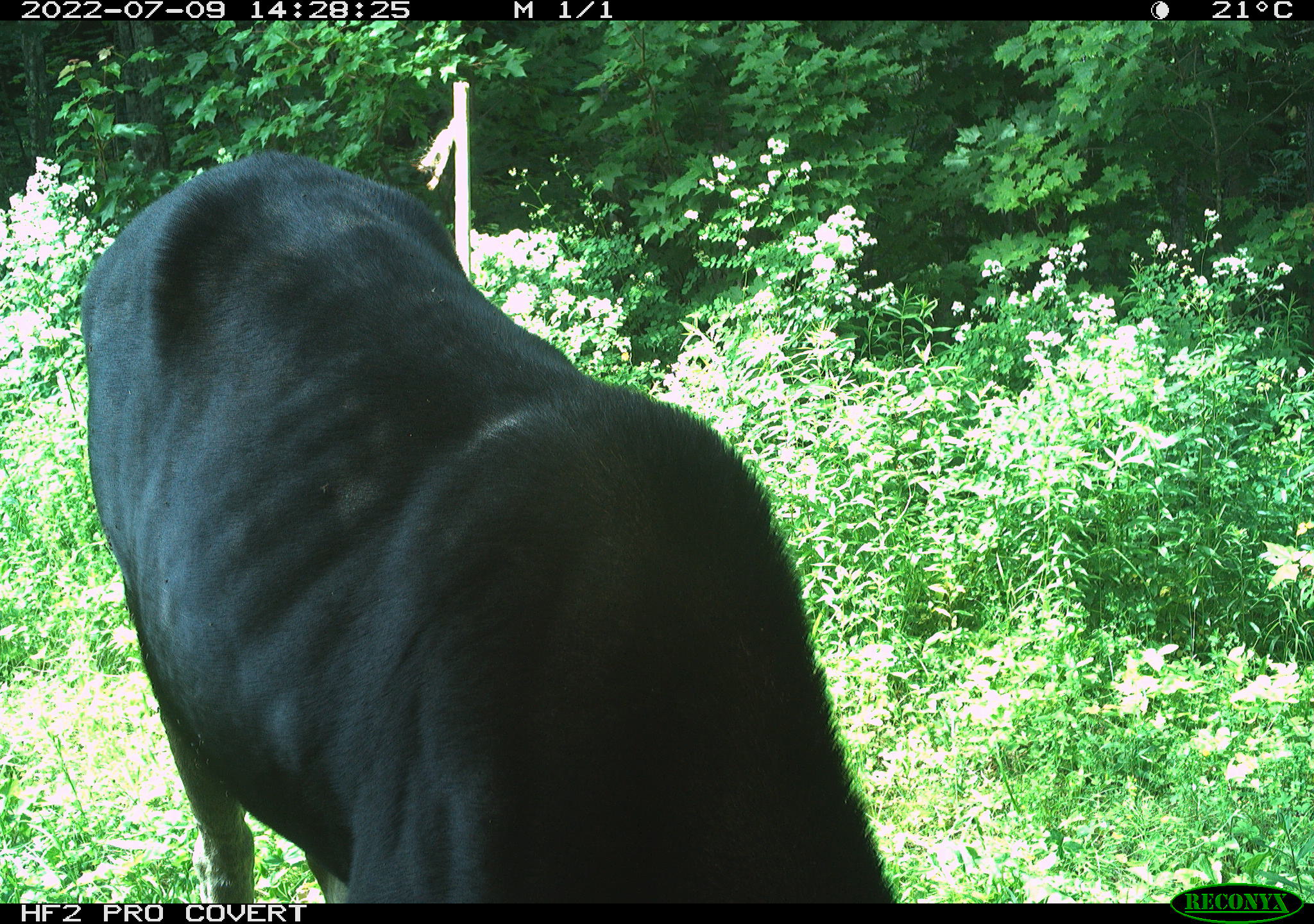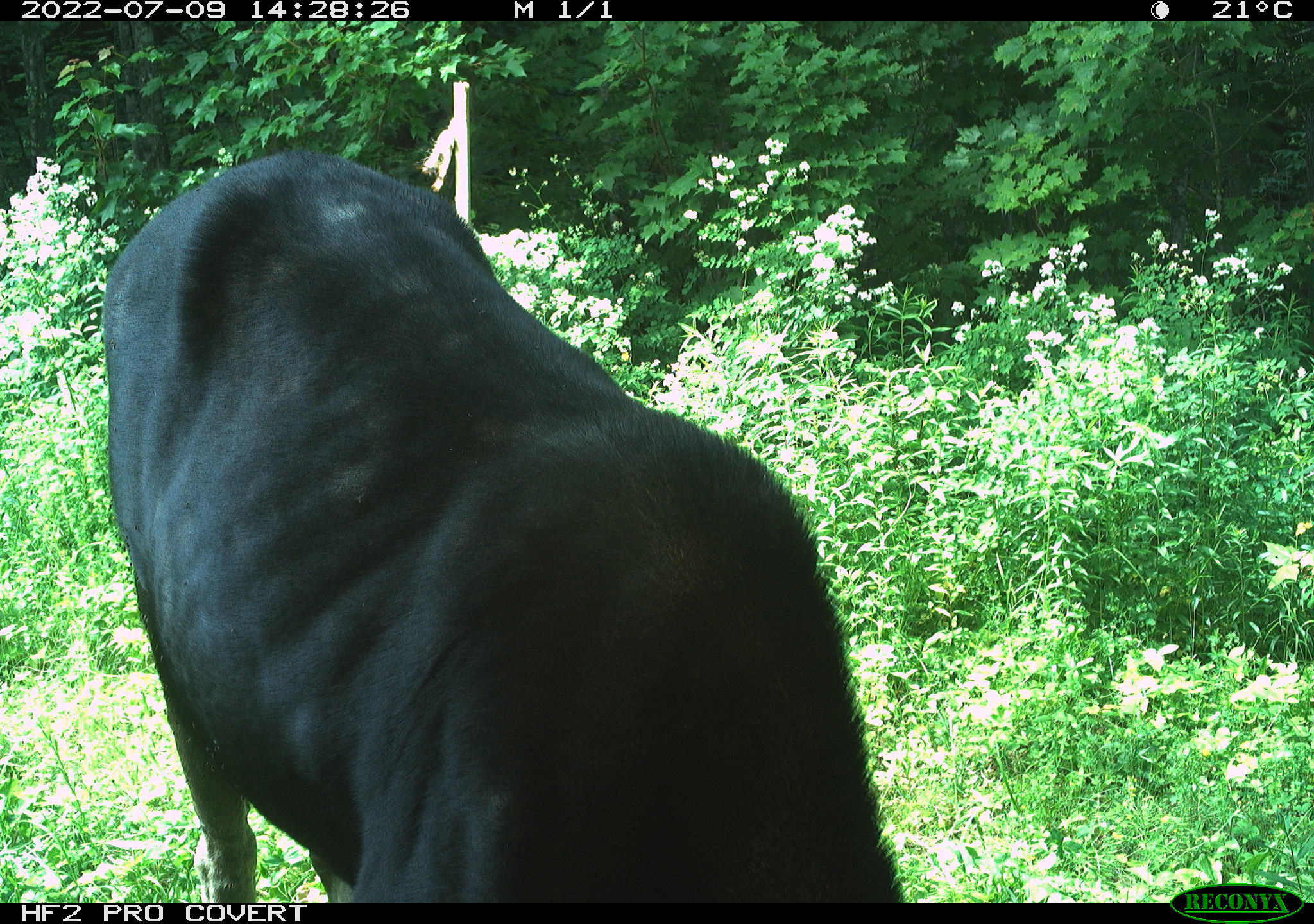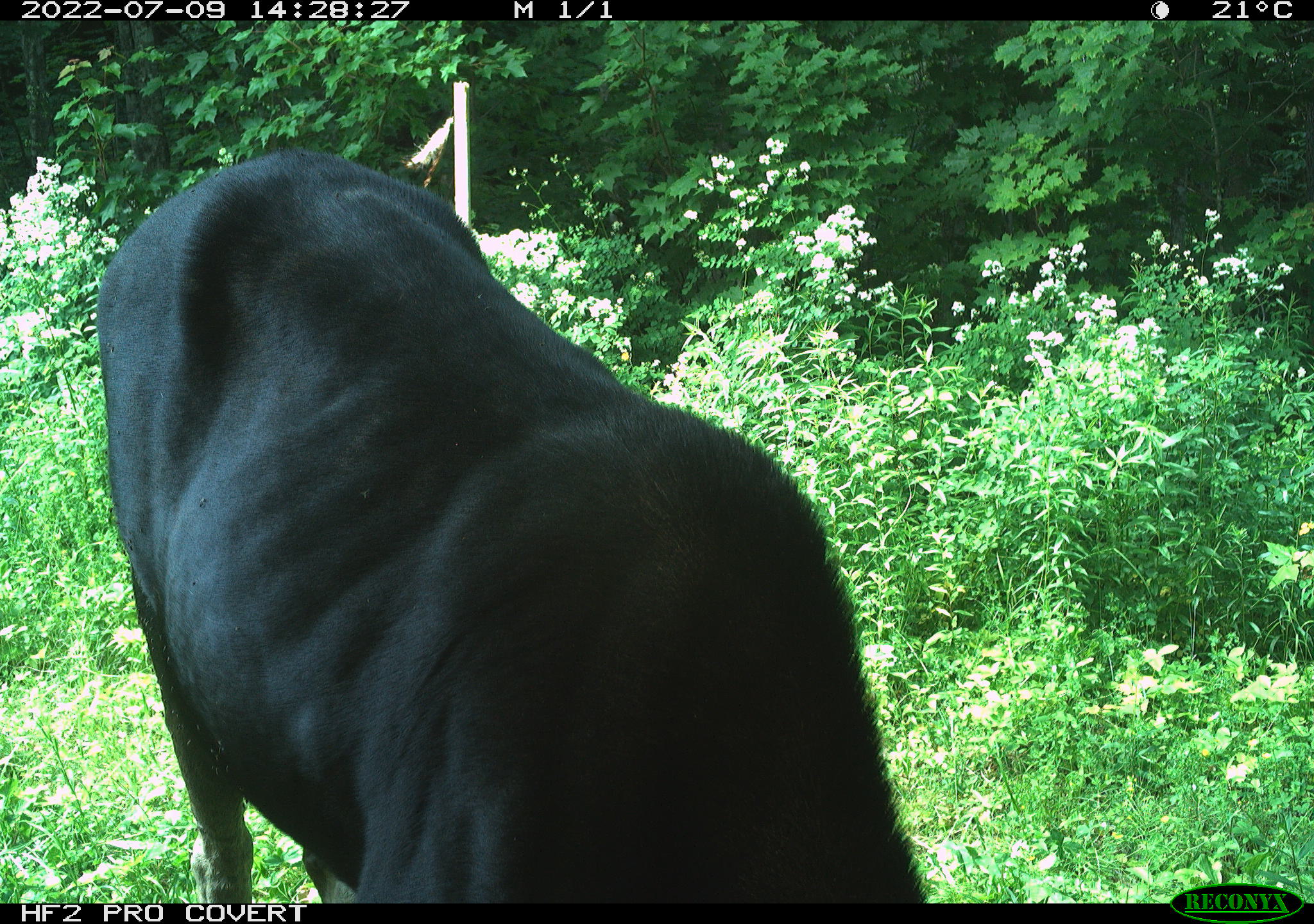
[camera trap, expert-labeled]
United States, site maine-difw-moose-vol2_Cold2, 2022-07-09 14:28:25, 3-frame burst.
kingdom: Animalia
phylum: Chordata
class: Mammalia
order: Artiodactyla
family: Cervidae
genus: Alces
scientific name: Alces alces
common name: moose